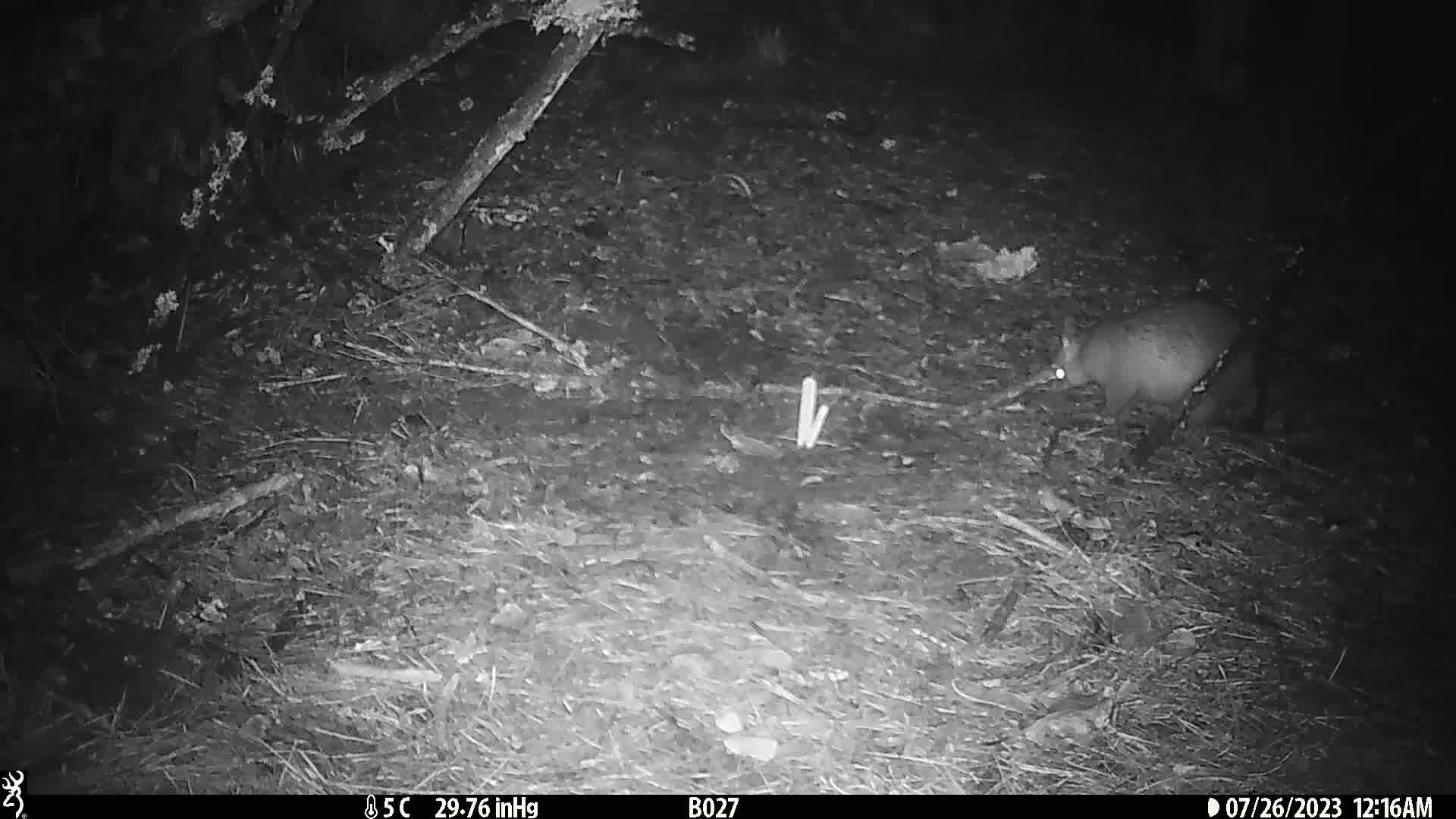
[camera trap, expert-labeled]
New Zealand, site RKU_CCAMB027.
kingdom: Animalia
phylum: Chordata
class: Mammalia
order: Diprotodontia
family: Phalangeridae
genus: Trichosurus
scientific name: Trichosurus vulpecula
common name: common brushtail possum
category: possum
Possum (common brushtail possum) (Trichosurus vulpecula).